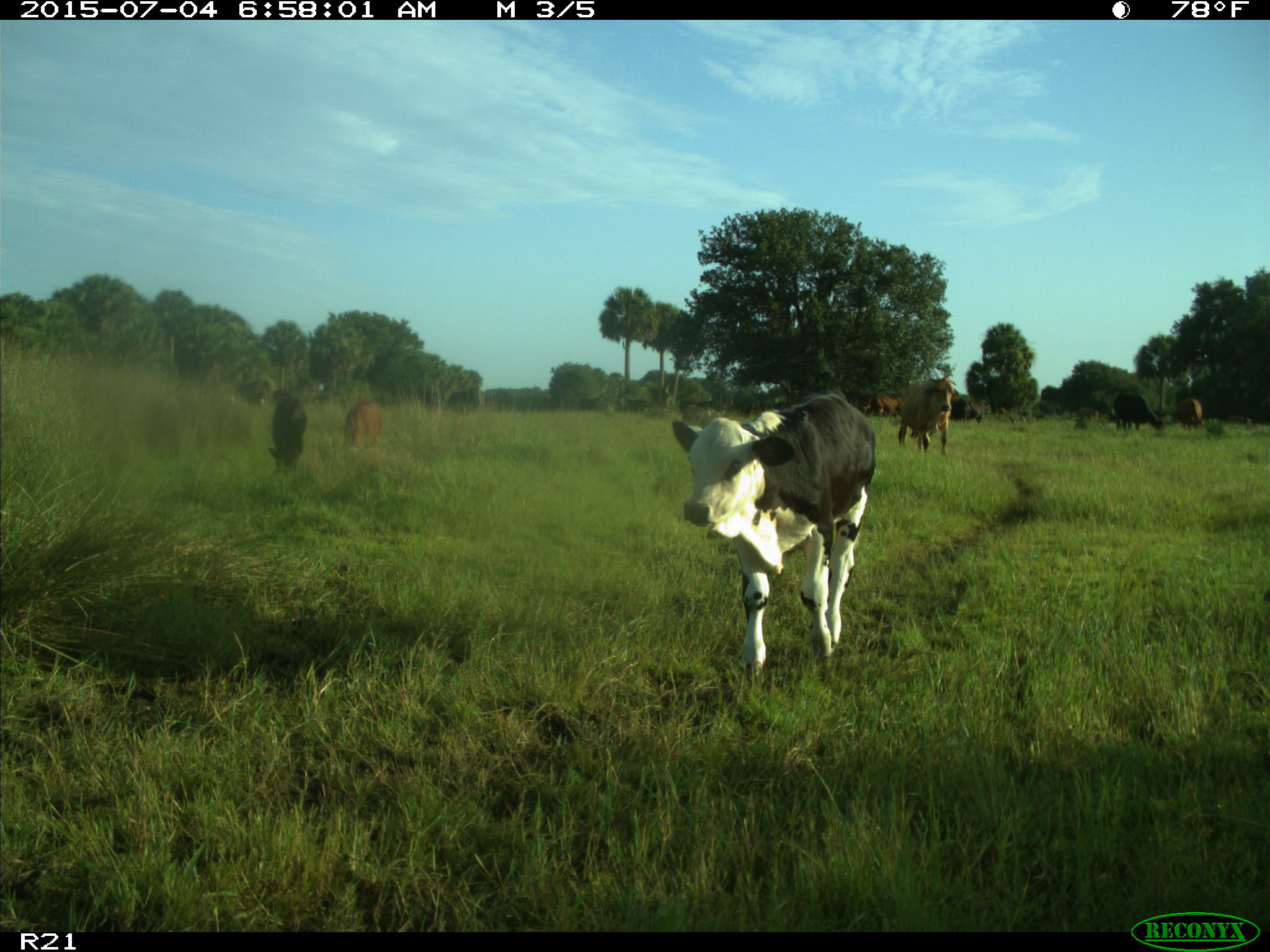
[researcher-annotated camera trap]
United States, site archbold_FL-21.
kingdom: Animalia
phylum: Chordata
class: Mammalia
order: Artiodactyla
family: Bovidae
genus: Bos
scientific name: Bos taurus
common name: domestic cow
Bos taurus (domestic cow).